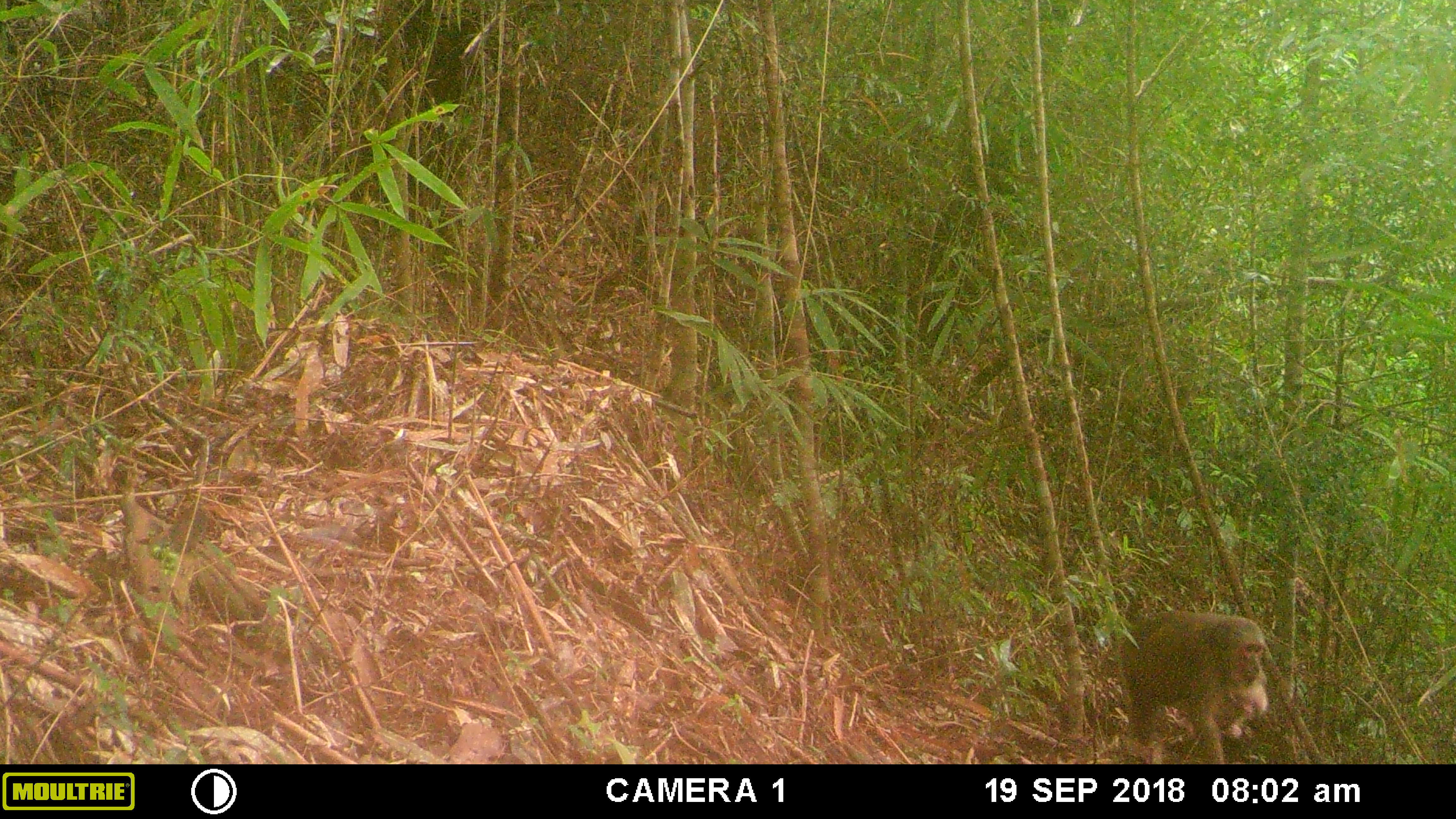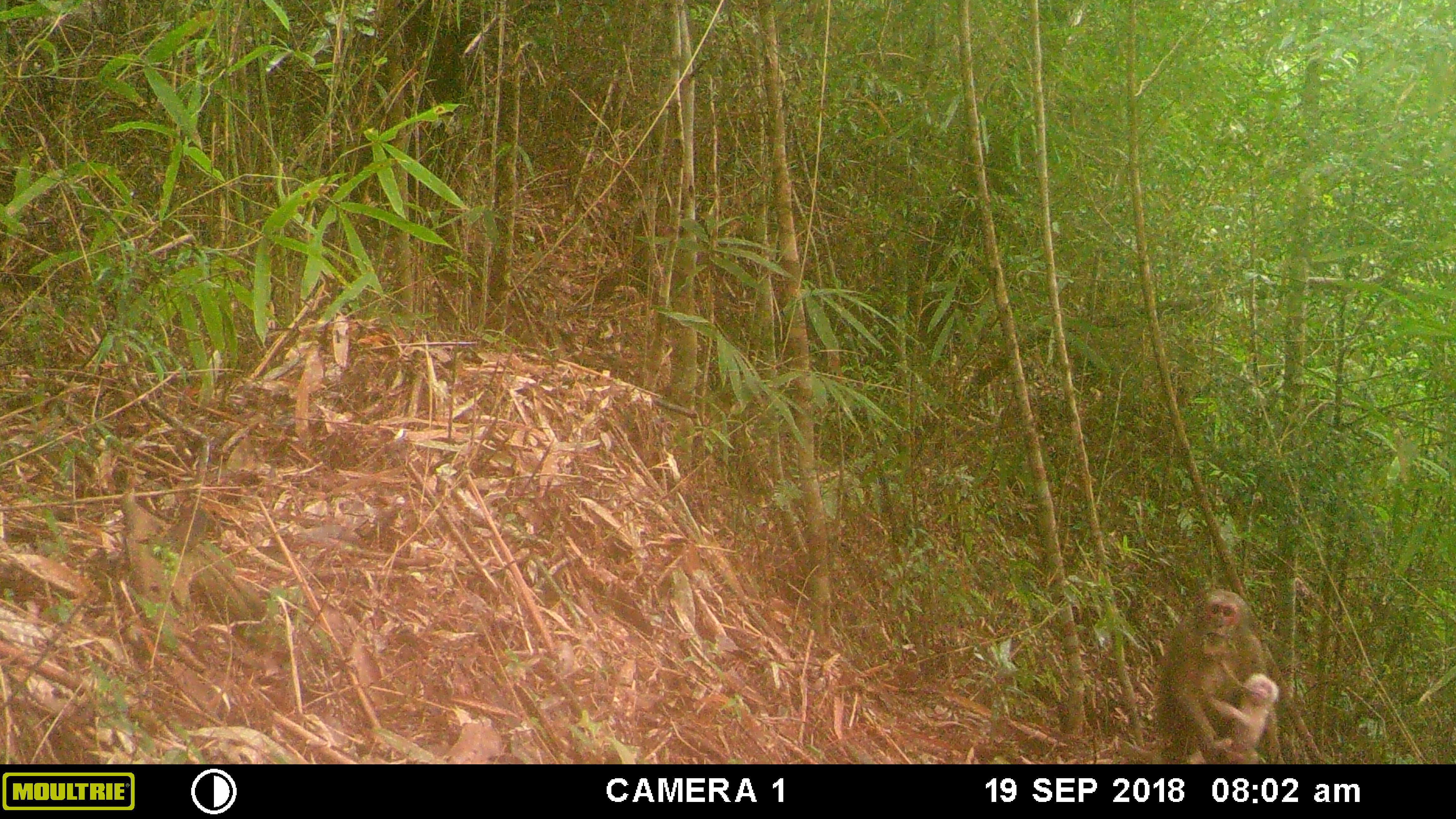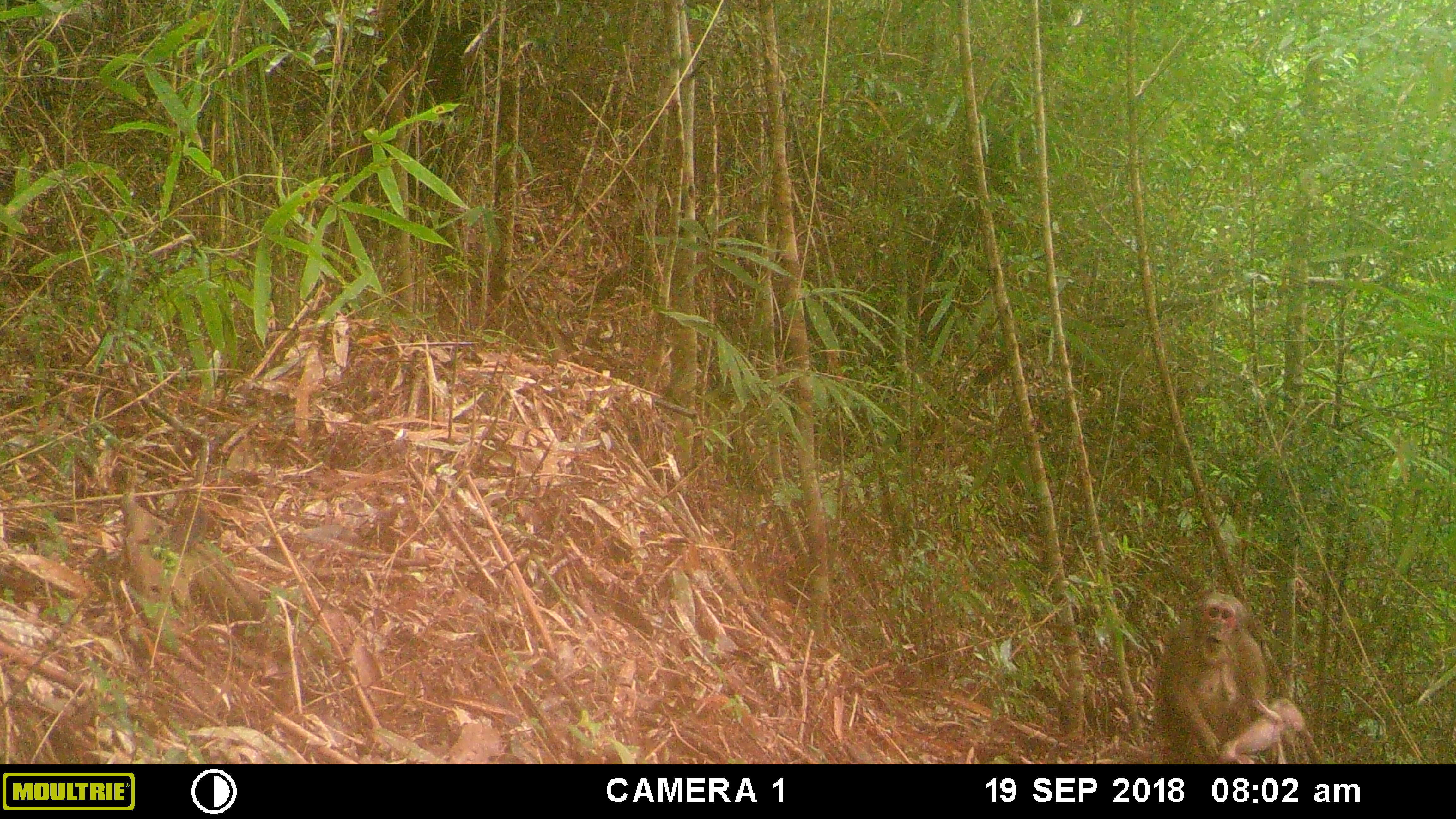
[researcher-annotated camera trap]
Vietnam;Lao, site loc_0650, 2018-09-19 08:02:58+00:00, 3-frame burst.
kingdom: Animalia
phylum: Chordata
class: Mammalia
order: Primates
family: Cercopithecidae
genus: Macaca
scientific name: Macaca arctoides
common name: stump-tailed macaque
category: stump tailed macaque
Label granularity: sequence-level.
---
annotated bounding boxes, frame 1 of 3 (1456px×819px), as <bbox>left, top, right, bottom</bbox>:
stump tailed macaque: <bbox>1117, 608, 1265, 764</bbox>; <bbox>1223, 681, 1270, 741</bbox>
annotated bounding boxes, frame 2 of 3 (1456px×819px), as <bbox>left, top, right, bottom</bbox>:
stump tailed macaque: <bbox>1154, 590, 1270, 764</bbox>; <bbox>1201, 672, 1280, 764</bbox>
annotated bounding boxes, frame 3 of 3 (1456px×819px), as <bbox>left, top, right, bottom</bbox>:
stump tailed macaque: <bbox>1153, 592, 1266, 764</bbox>; <bbox>1217, 698, 1303, 764</bbox>